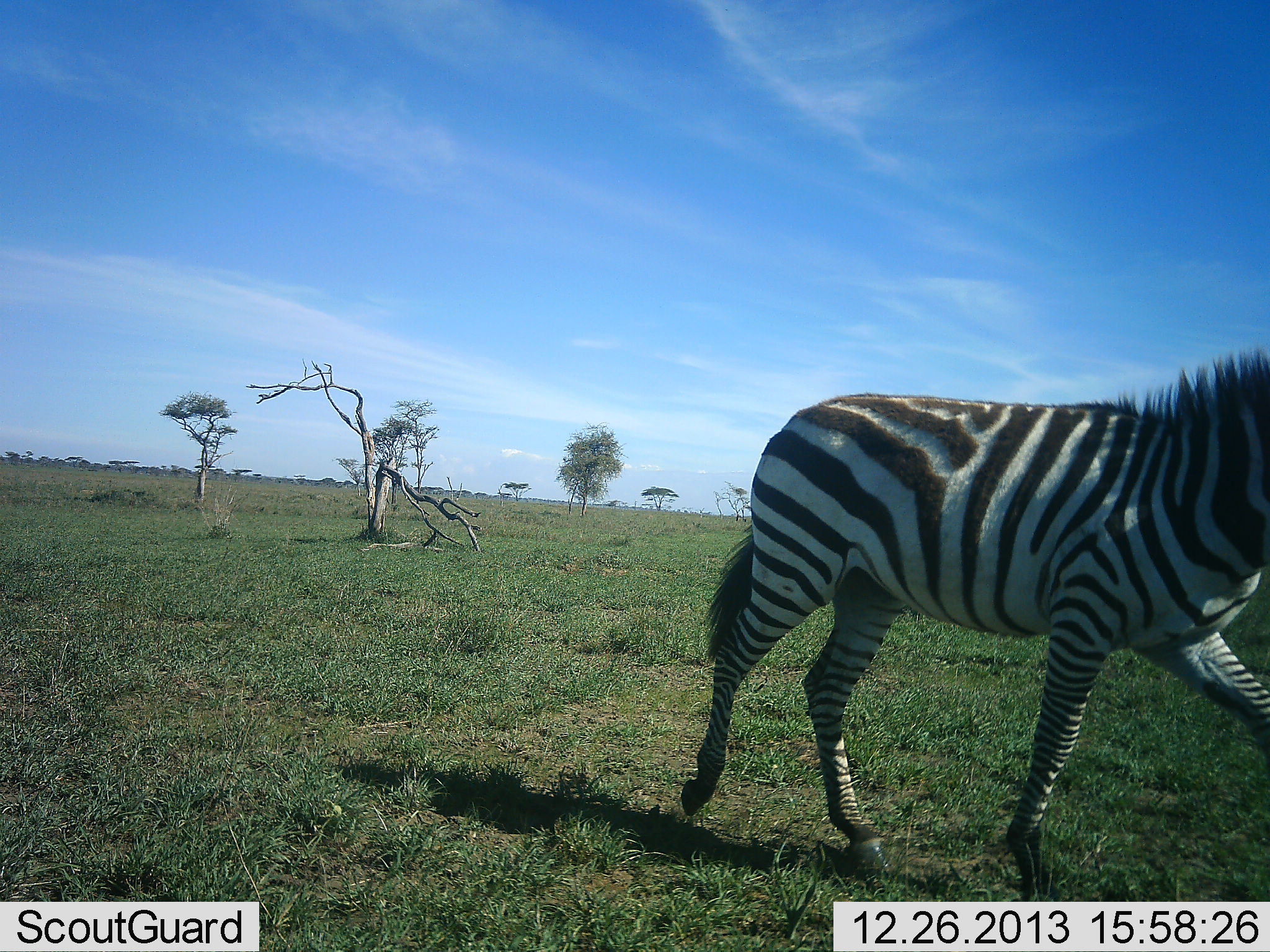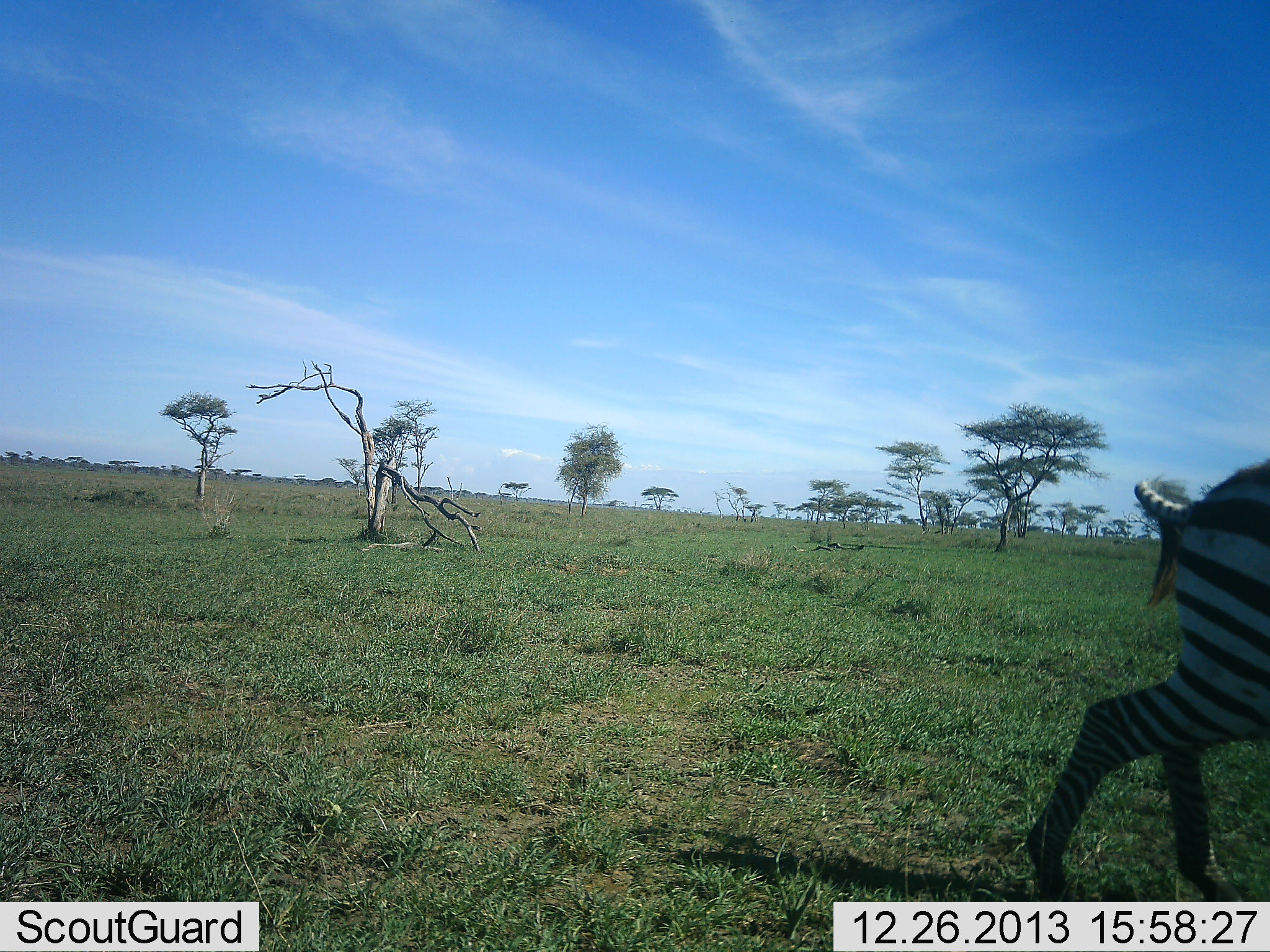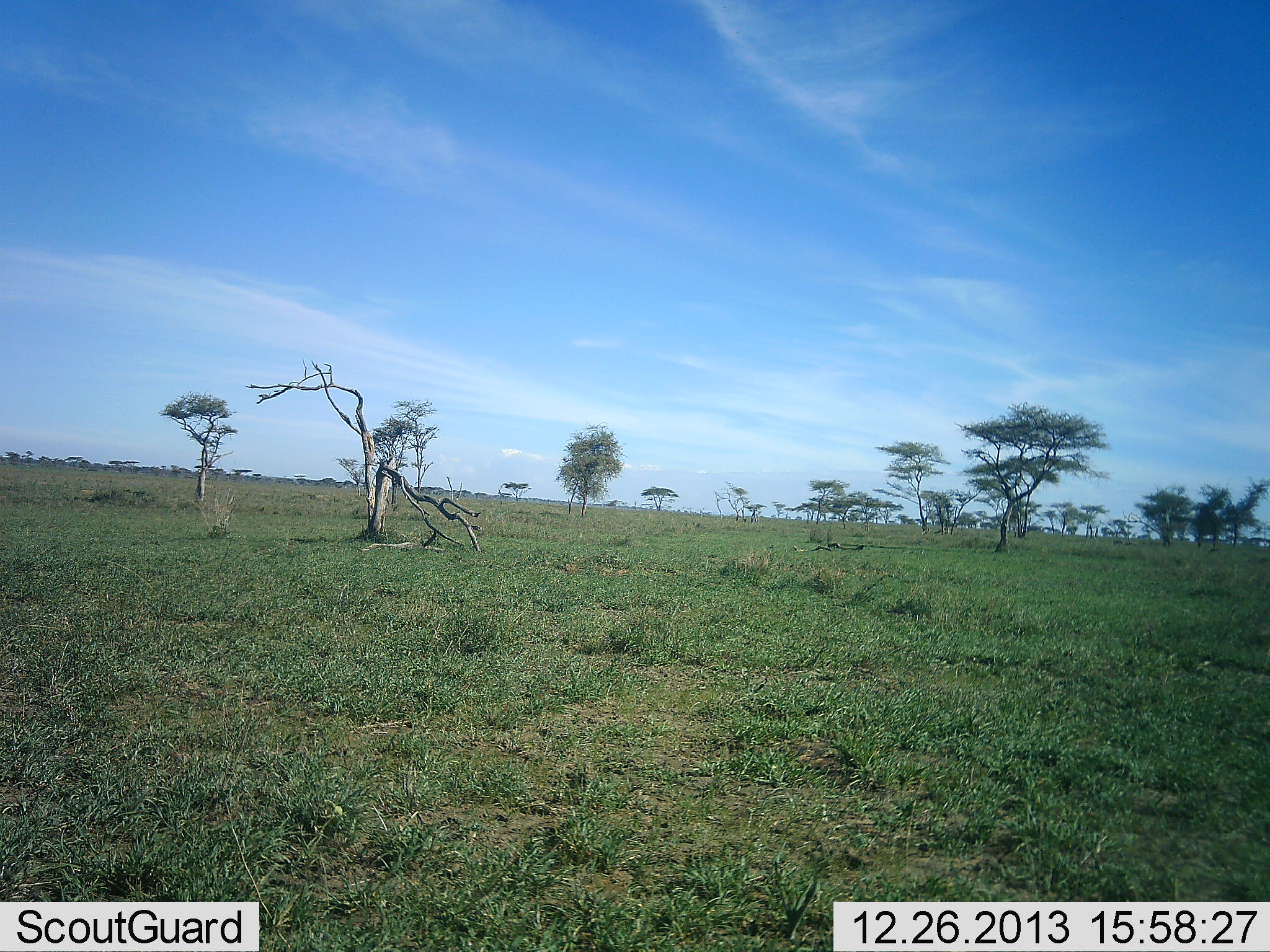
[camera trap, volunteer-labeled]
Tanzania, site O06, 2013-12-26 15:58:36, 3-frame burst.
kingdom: Animalia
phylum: Chordata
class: Mammalia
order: Perissodactyla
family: Equidae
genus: Equus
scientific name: Equus quagga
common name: plains zebra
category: zebra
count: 1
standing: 0%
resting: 0%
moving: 100%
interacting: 0%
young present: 0%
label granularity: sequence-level